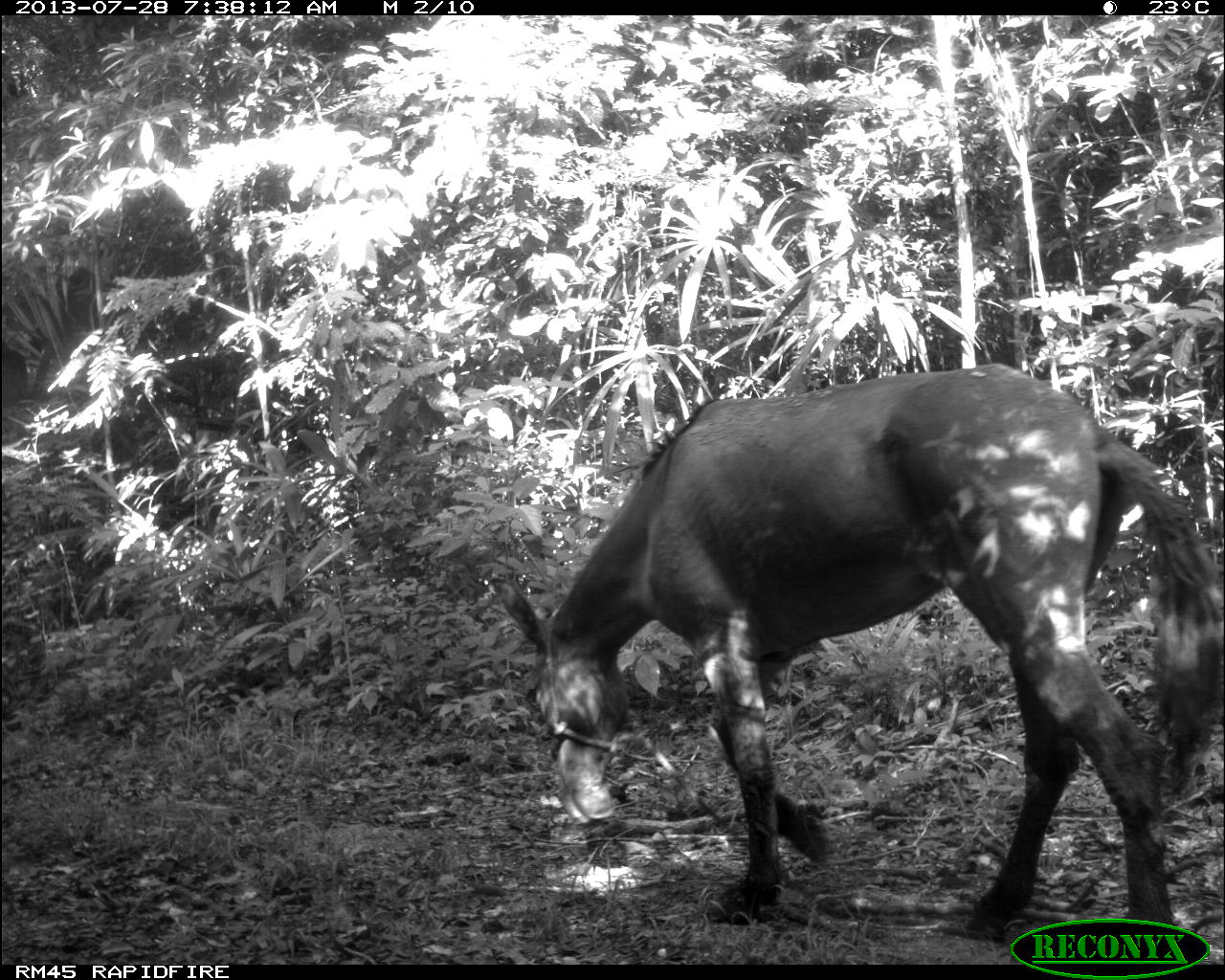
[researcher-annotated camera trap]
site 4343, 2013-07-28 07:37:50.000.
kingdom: Animalia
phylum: Chordata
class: Mammalia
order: Perissodactyla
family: Equidae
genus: Equus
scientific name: Equus ferus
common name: wild horse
Equus ferus (wild horse), count 1.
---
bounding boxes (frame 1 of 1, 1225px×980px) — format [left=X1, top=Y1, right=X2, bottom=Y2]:
equus ferus: [left=490, top=359, right=1223, bottom=940]